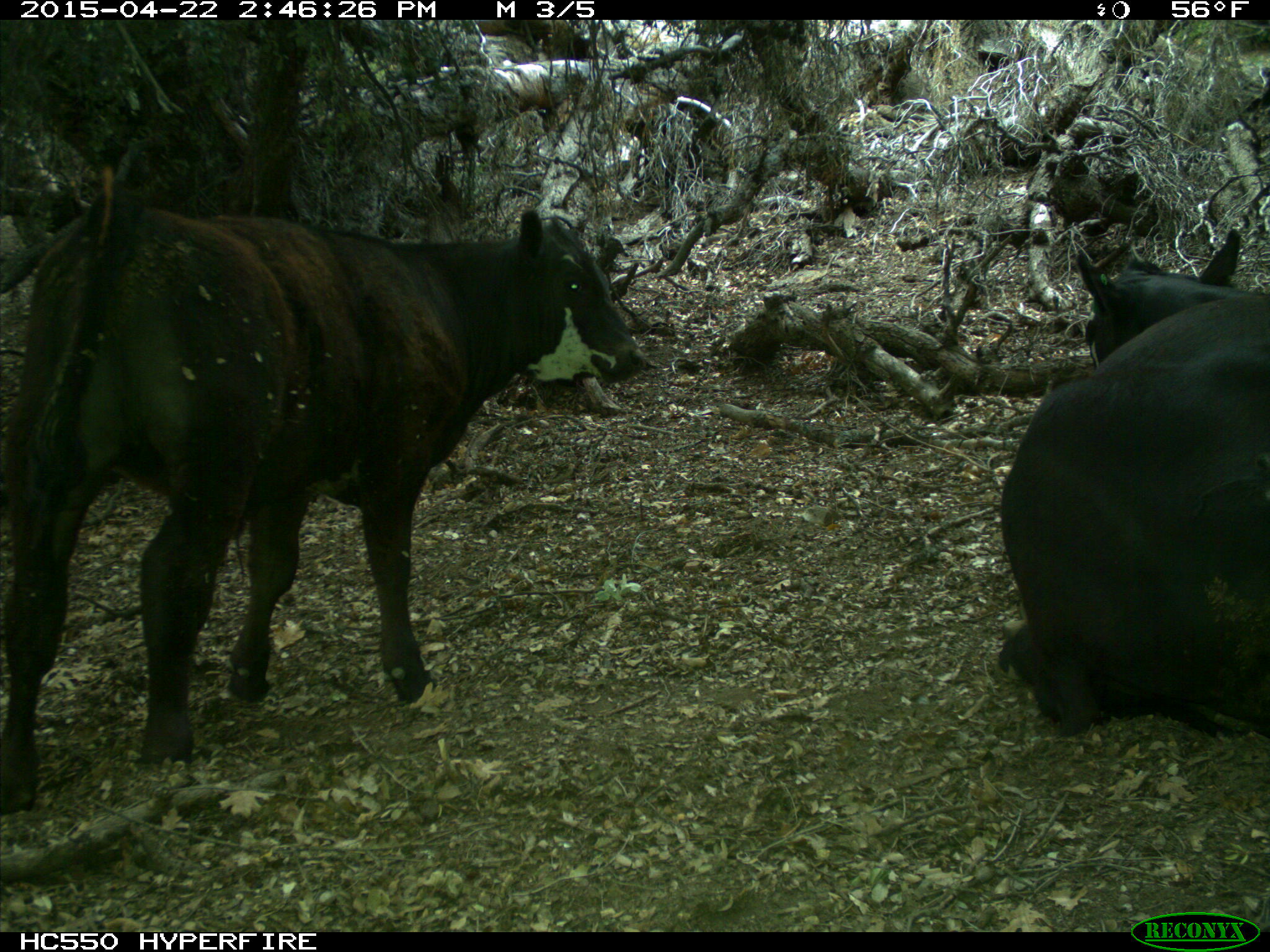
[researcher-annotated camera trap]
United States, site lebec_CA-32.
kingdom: Animalia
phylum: Chordata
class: Mammalia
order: Artiodactyla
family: Bovidae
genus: Bos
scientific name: Bos taurus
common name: domestic cow